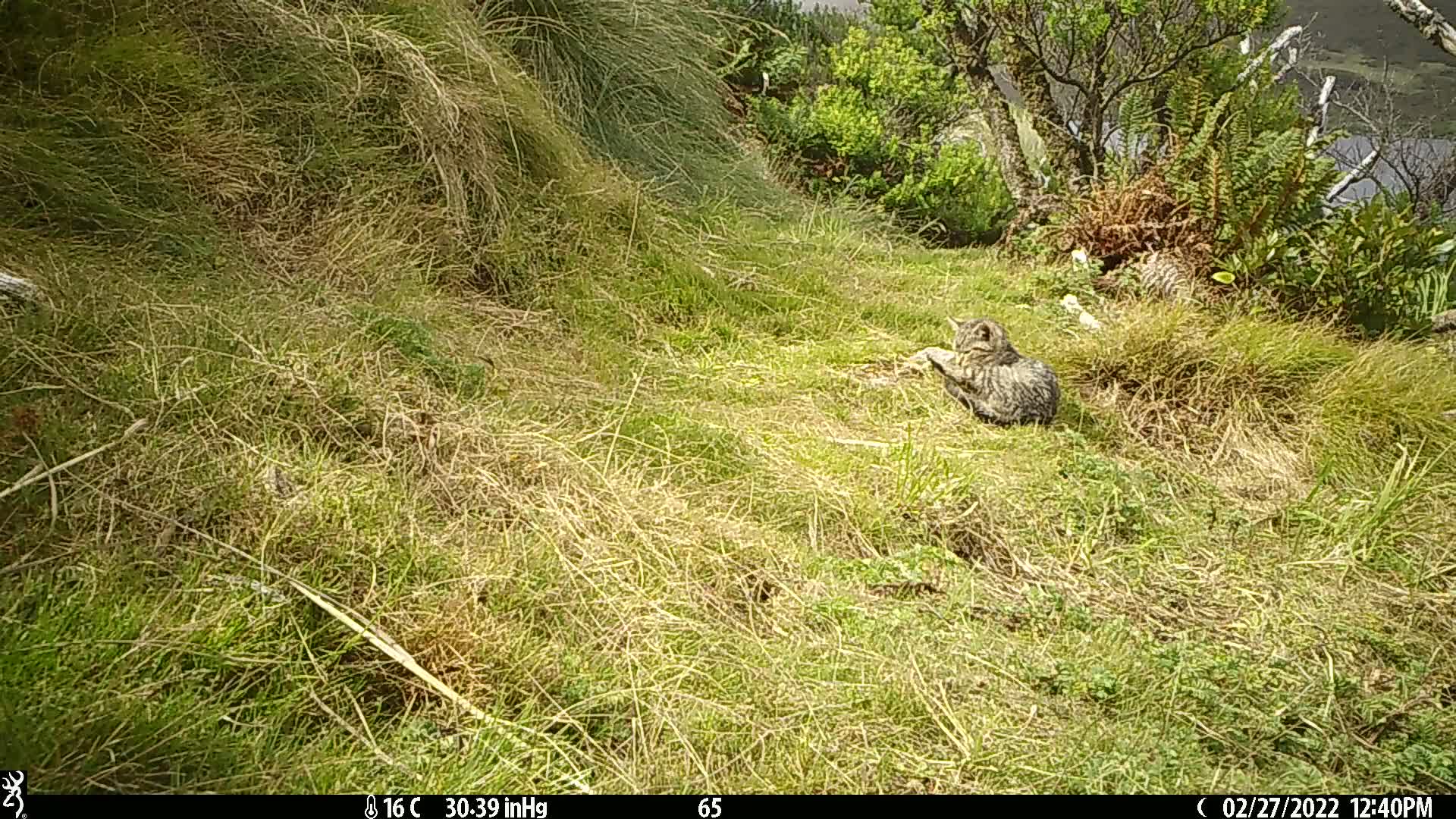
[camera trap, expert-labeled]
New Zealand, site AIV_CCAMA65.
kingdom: Animalia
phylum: Chordata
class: Mammalia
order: Carnivora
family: Felidae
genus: Felis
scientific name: Felis catus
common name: domestic cat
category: cat